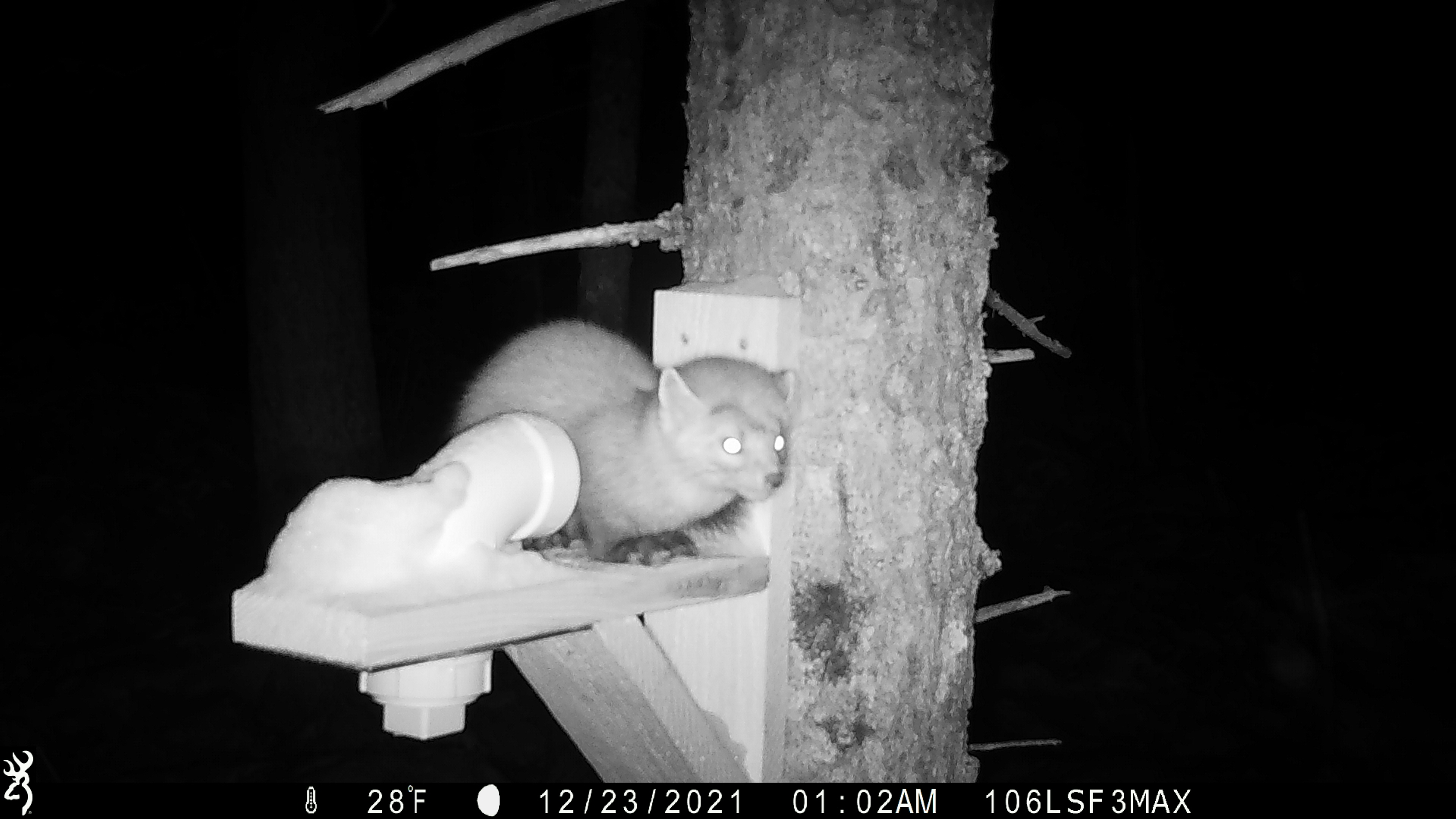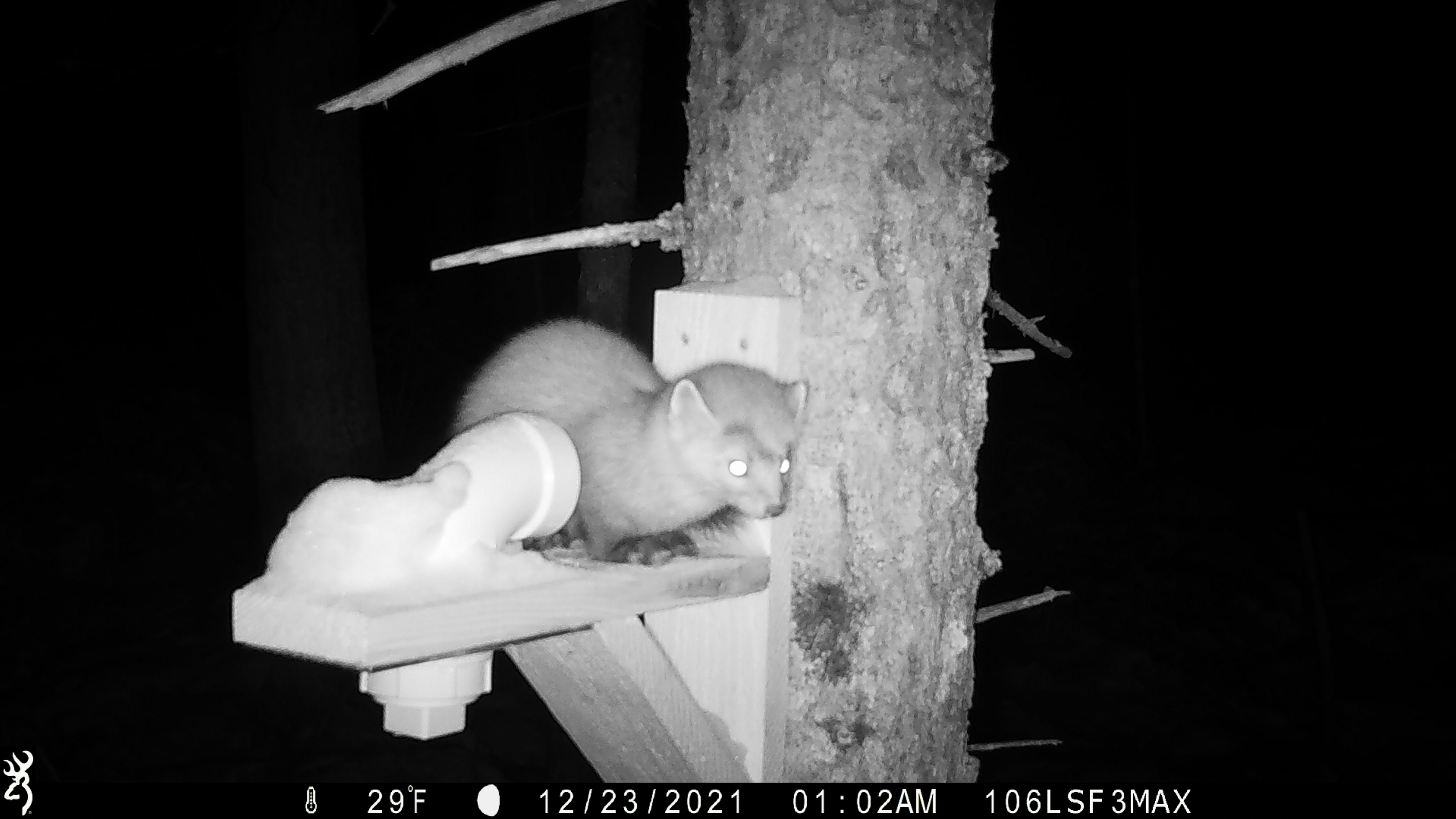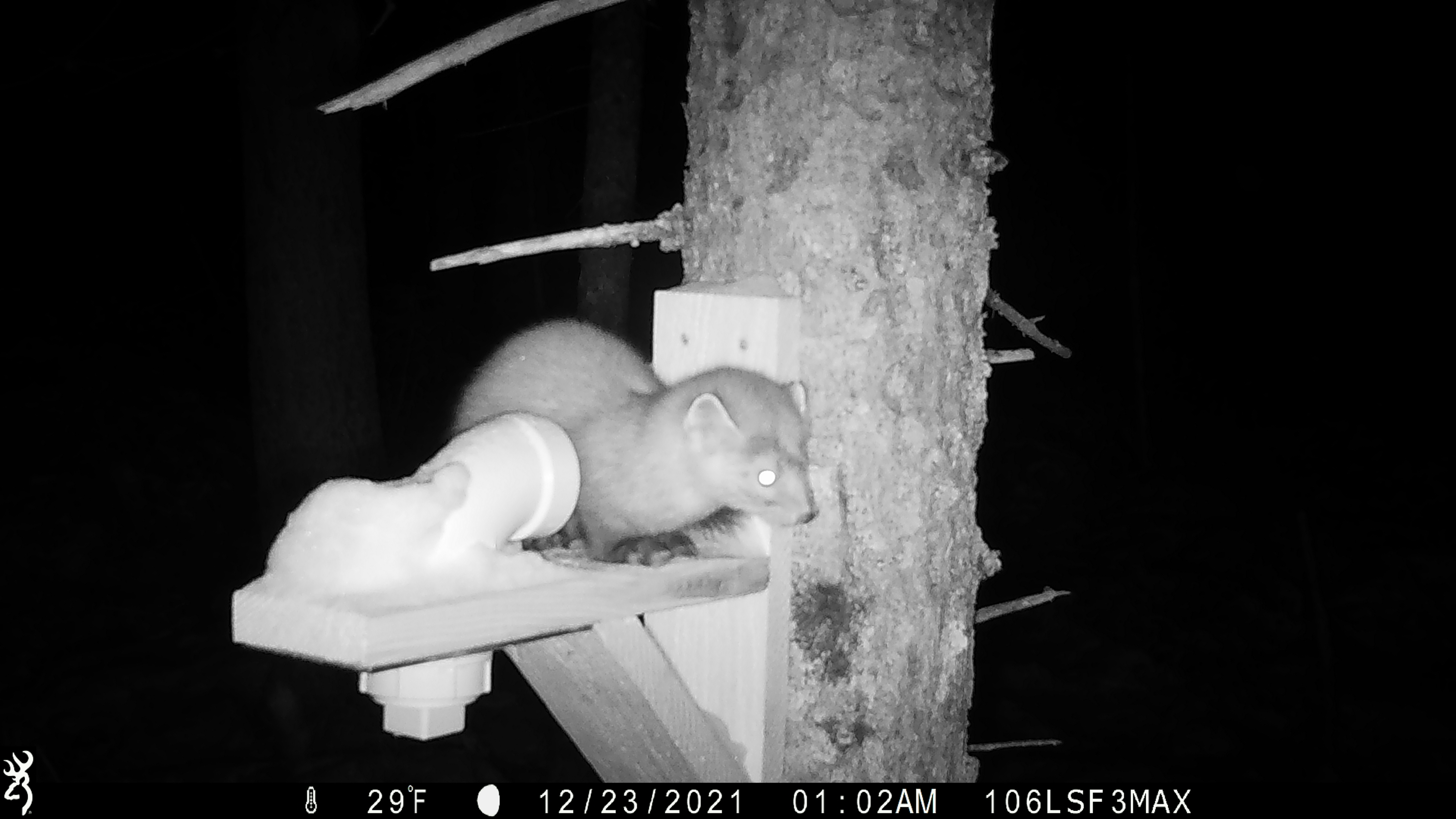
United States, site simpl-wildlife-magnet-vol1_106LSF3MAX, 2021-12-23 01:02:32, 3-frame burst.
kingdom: Animalia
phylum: Chordata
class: Mammalia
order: Carnivora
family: Mustelidae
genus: Martes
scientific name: Martes americana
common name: american marten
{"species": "american marten (Martes americana)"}